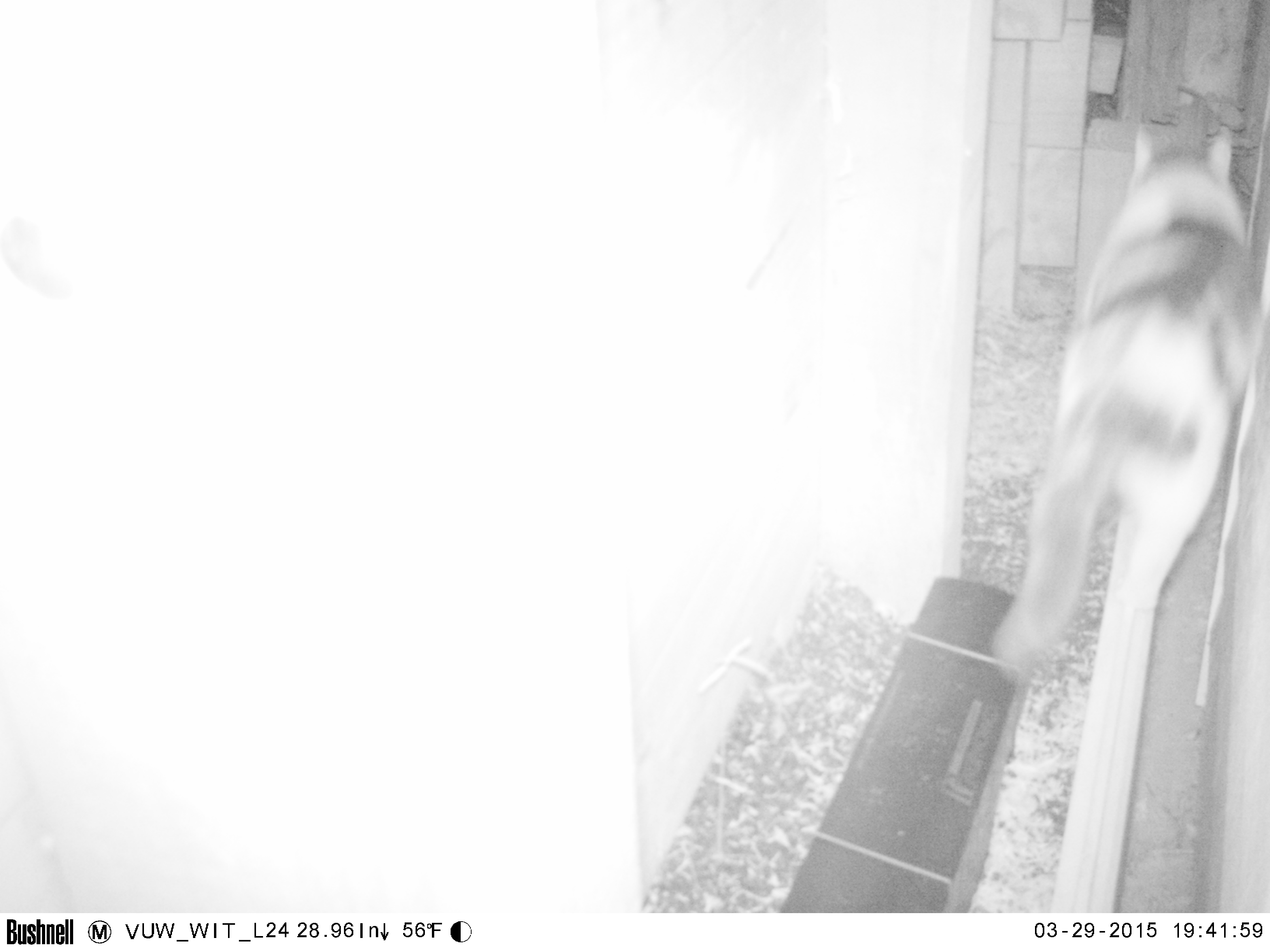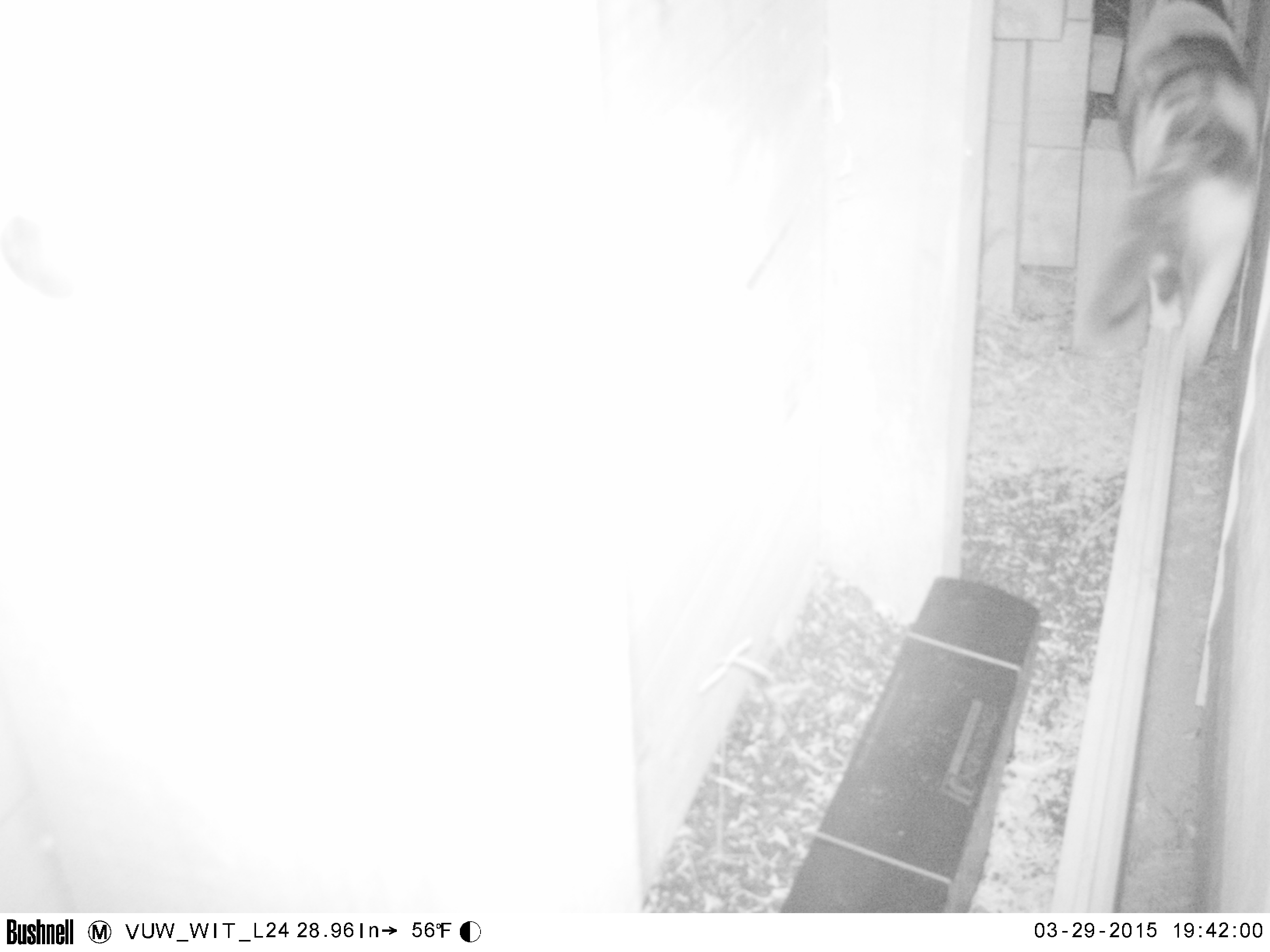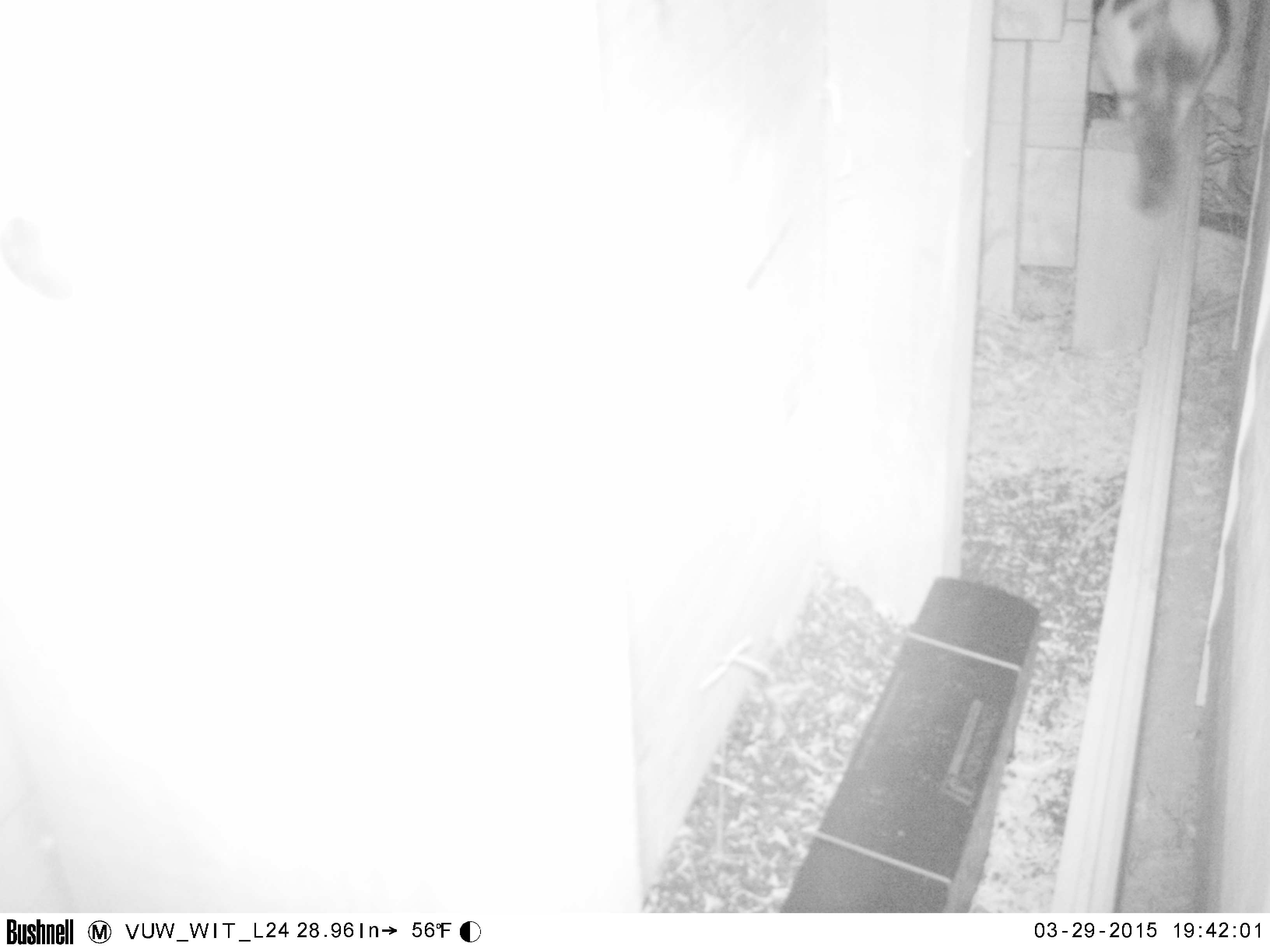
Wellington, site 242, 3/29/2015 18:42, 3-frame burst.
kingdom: Animalia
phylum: Chordata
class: Mammalia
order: Carnivora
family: Felidae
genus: Felis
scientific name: Felis catus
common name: cat